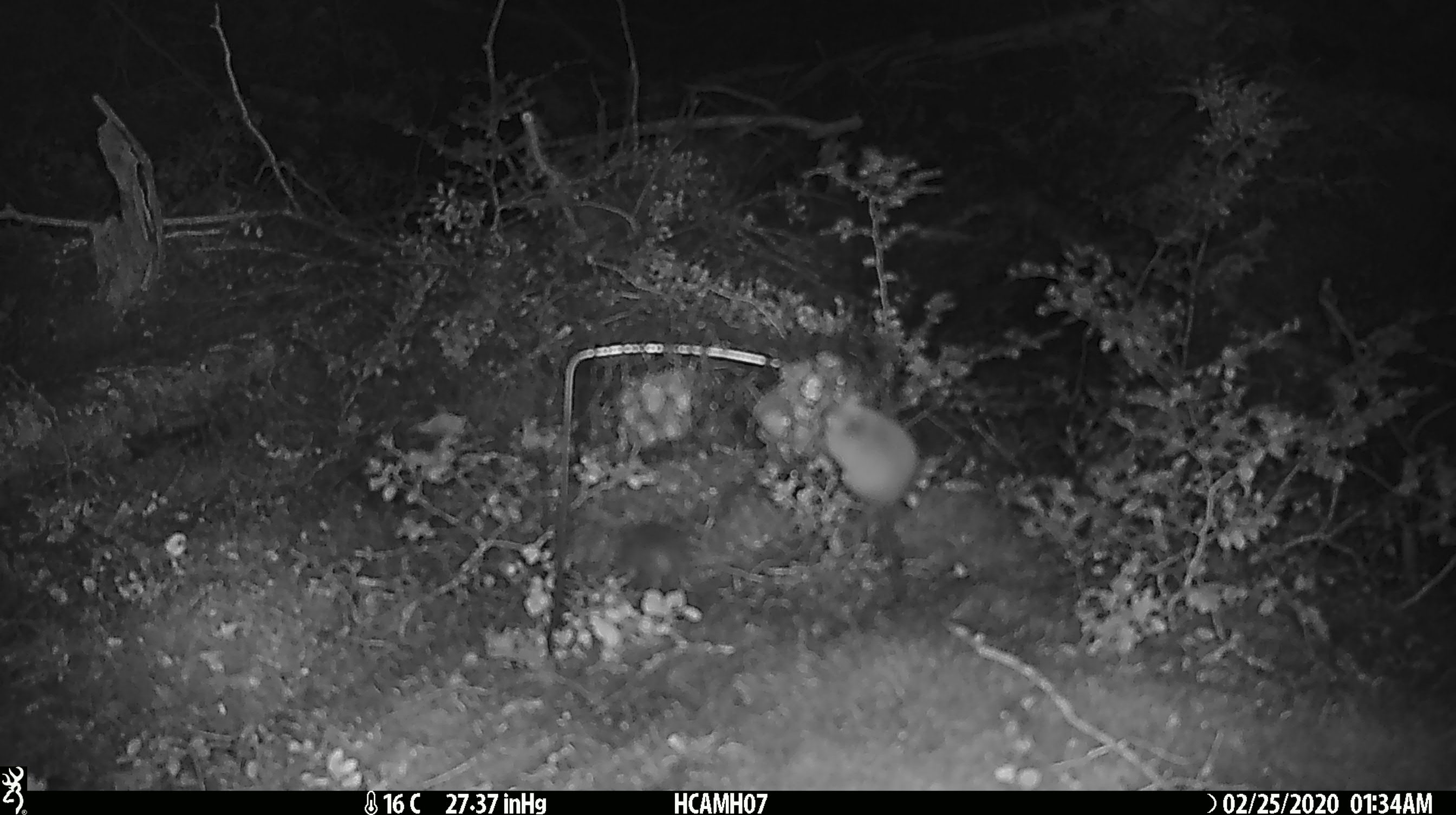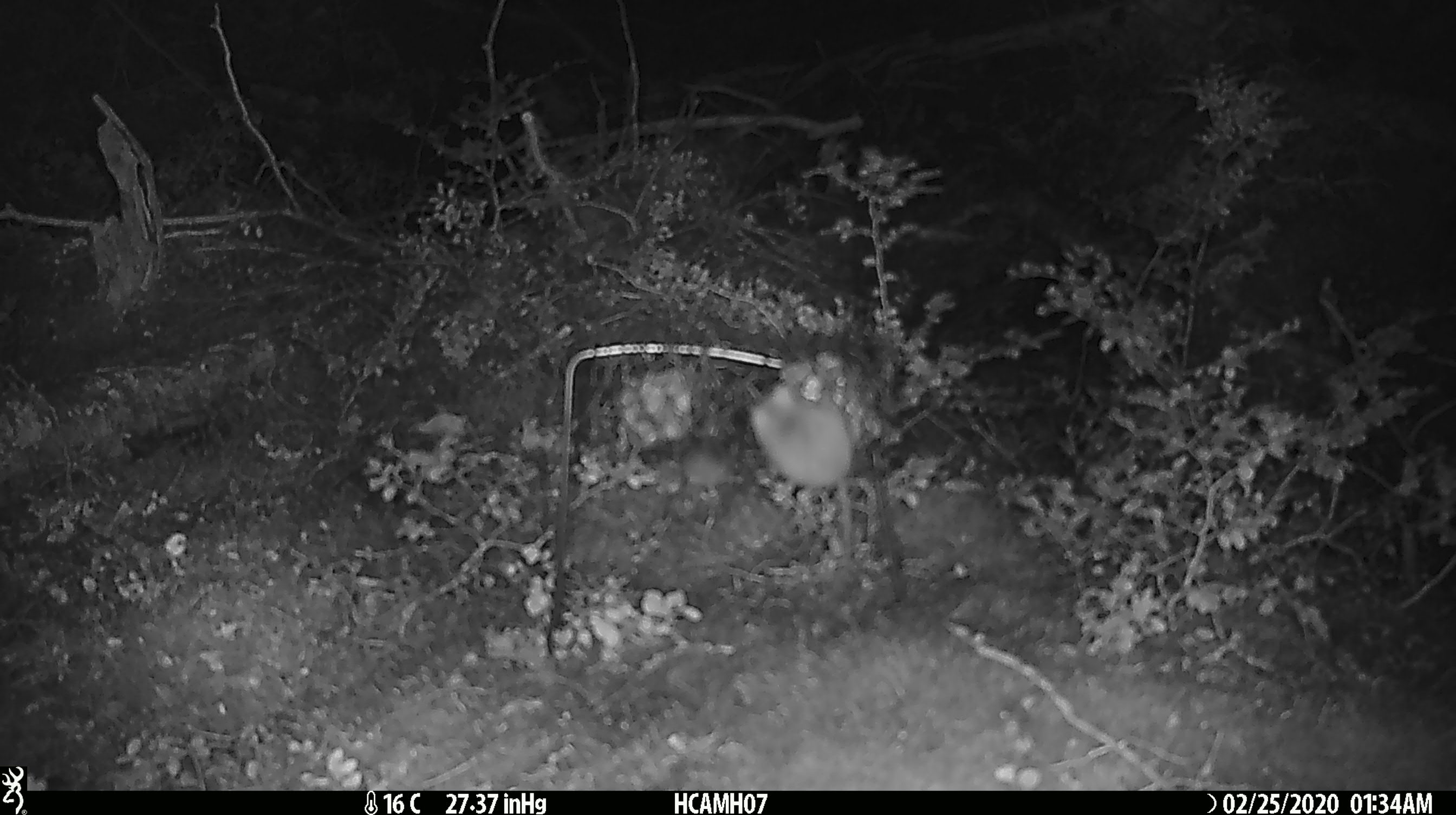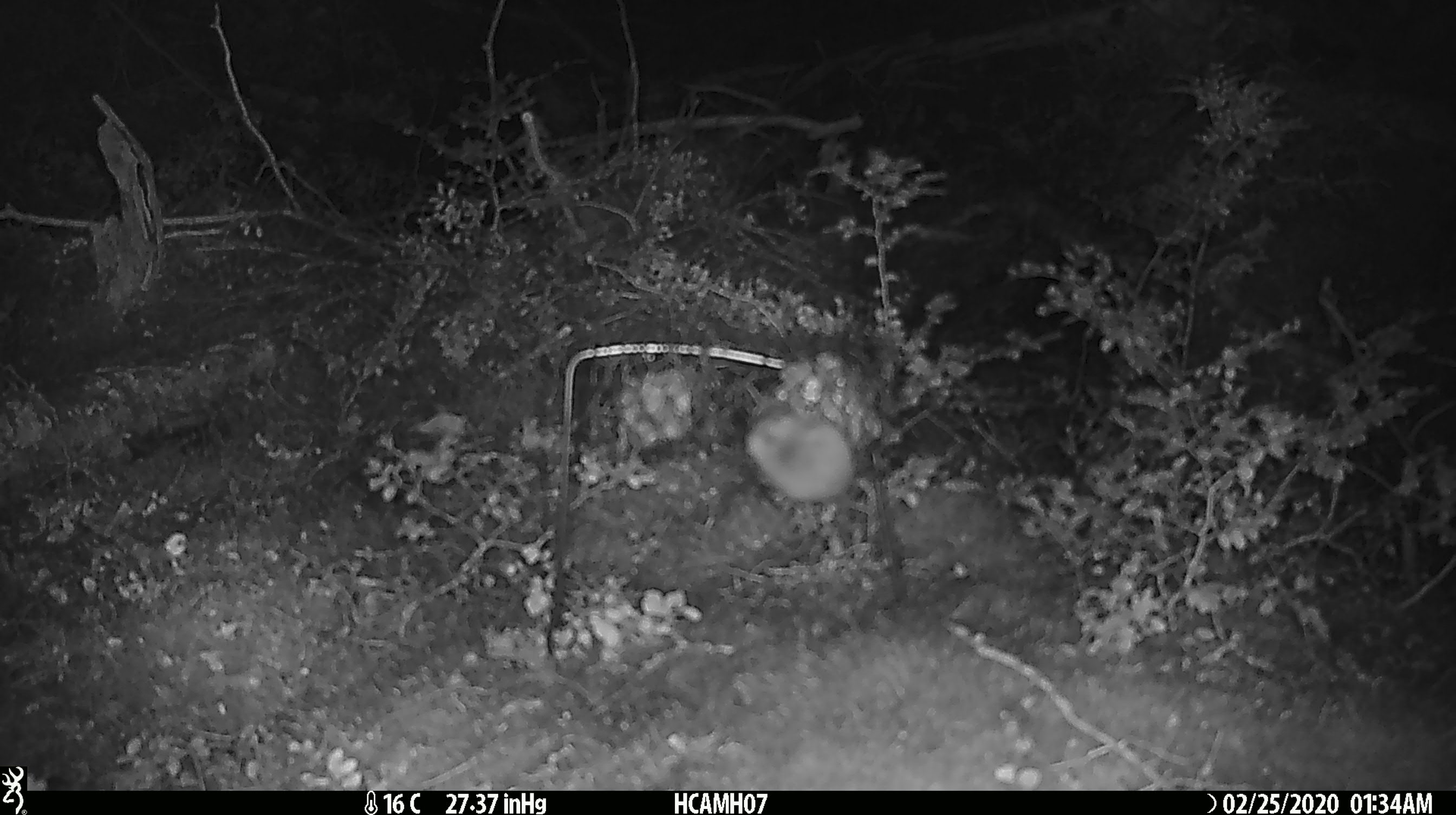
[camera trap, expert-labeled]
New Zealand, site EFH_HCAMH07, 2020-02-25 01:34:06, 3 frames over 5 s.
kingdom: Animalia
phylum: Chordata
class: Mammalia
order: Rodentia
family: Muridae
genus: Mus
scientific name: Mus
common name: mouse